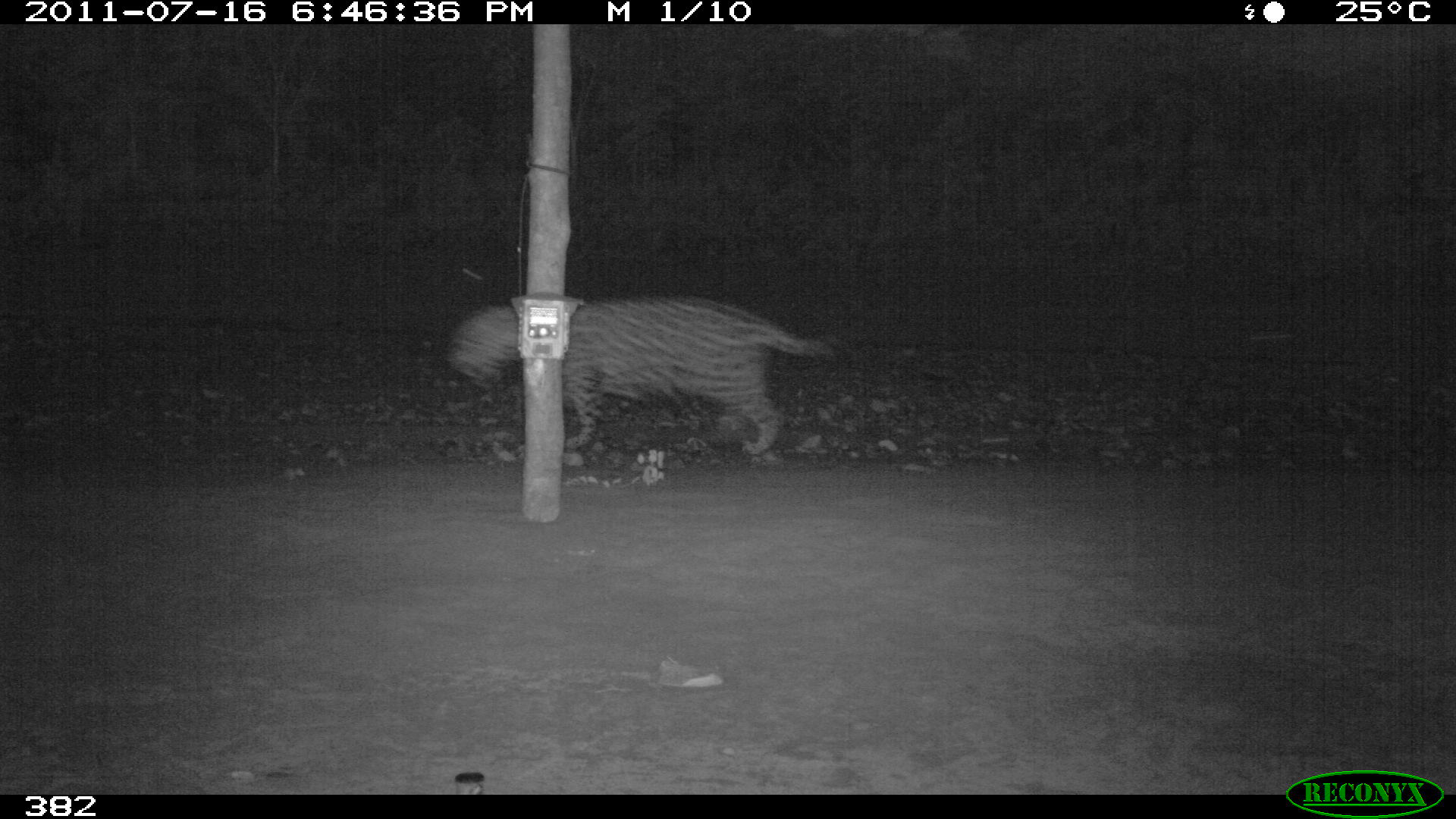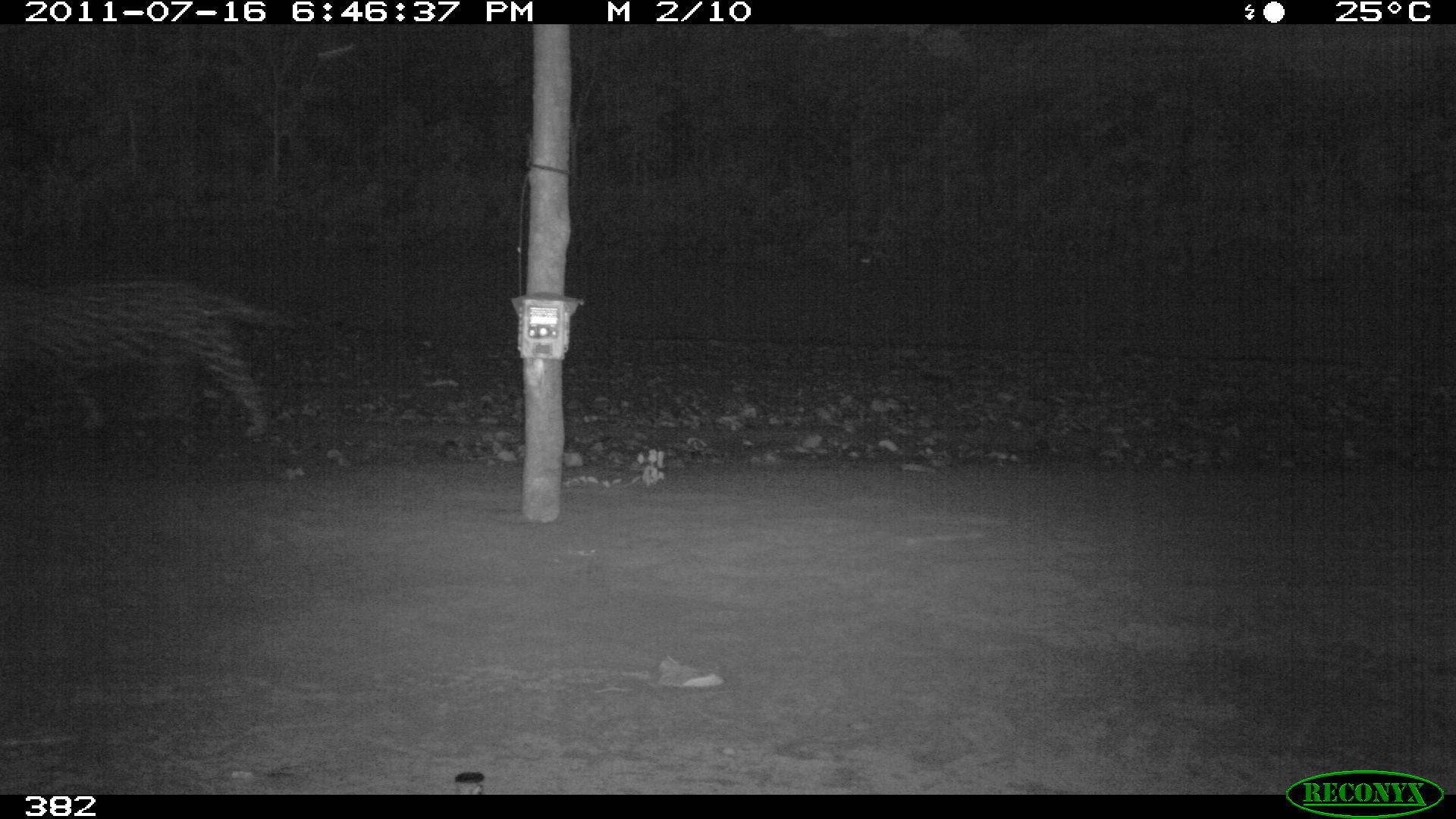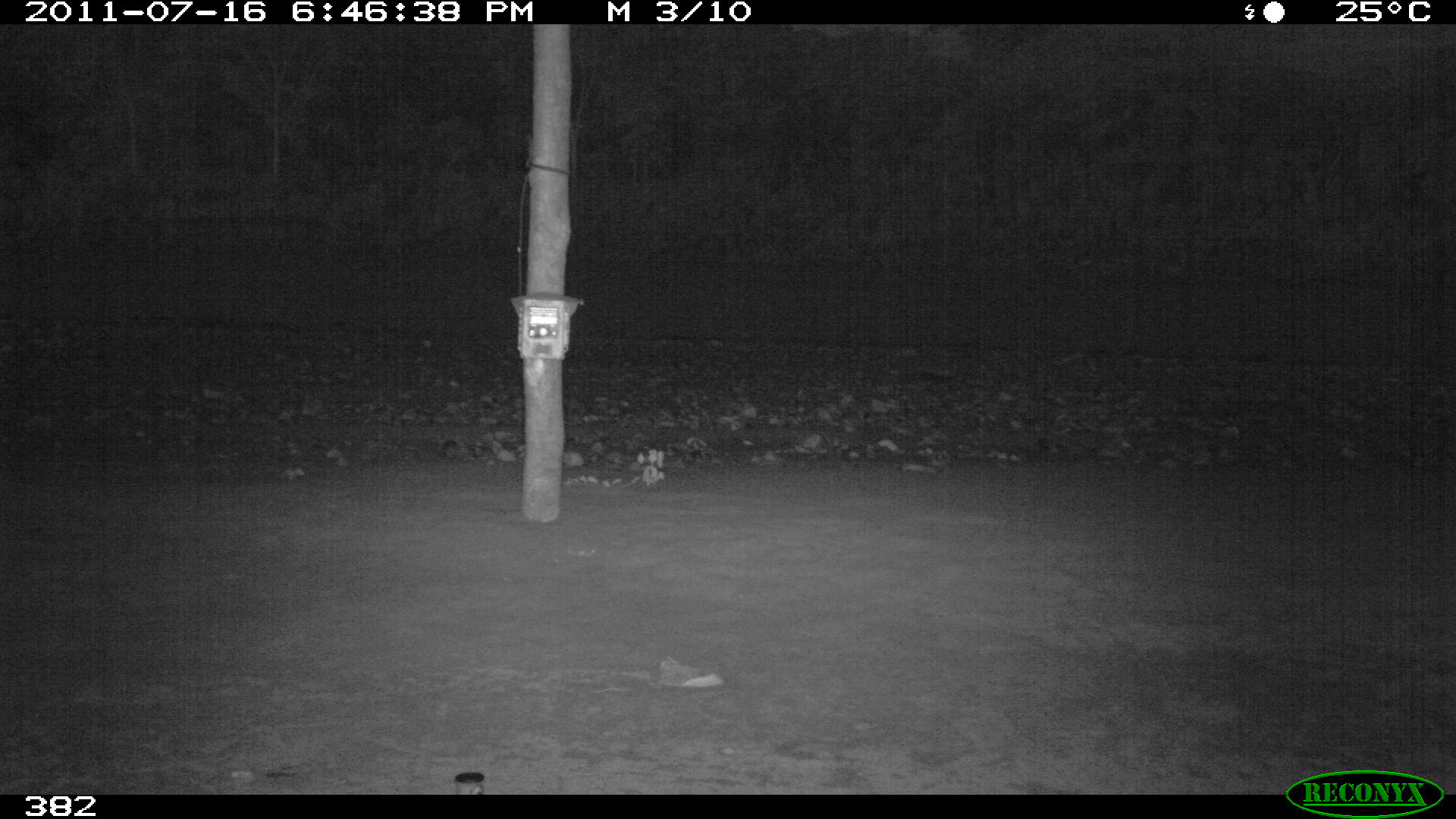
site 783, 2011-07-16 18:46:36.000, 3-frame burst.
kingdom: Animalia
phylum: Chordata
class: Mammalia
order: Carnivora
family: Felidae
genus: Panthera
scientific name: Panthera onca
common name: jaguar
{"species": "Panthera onca (jaguar)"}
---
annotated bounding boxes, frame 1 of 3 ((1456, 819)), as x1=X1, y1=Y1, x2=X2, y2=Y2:
panthera onca: x1=445, y1=293, x2=837, y2=457